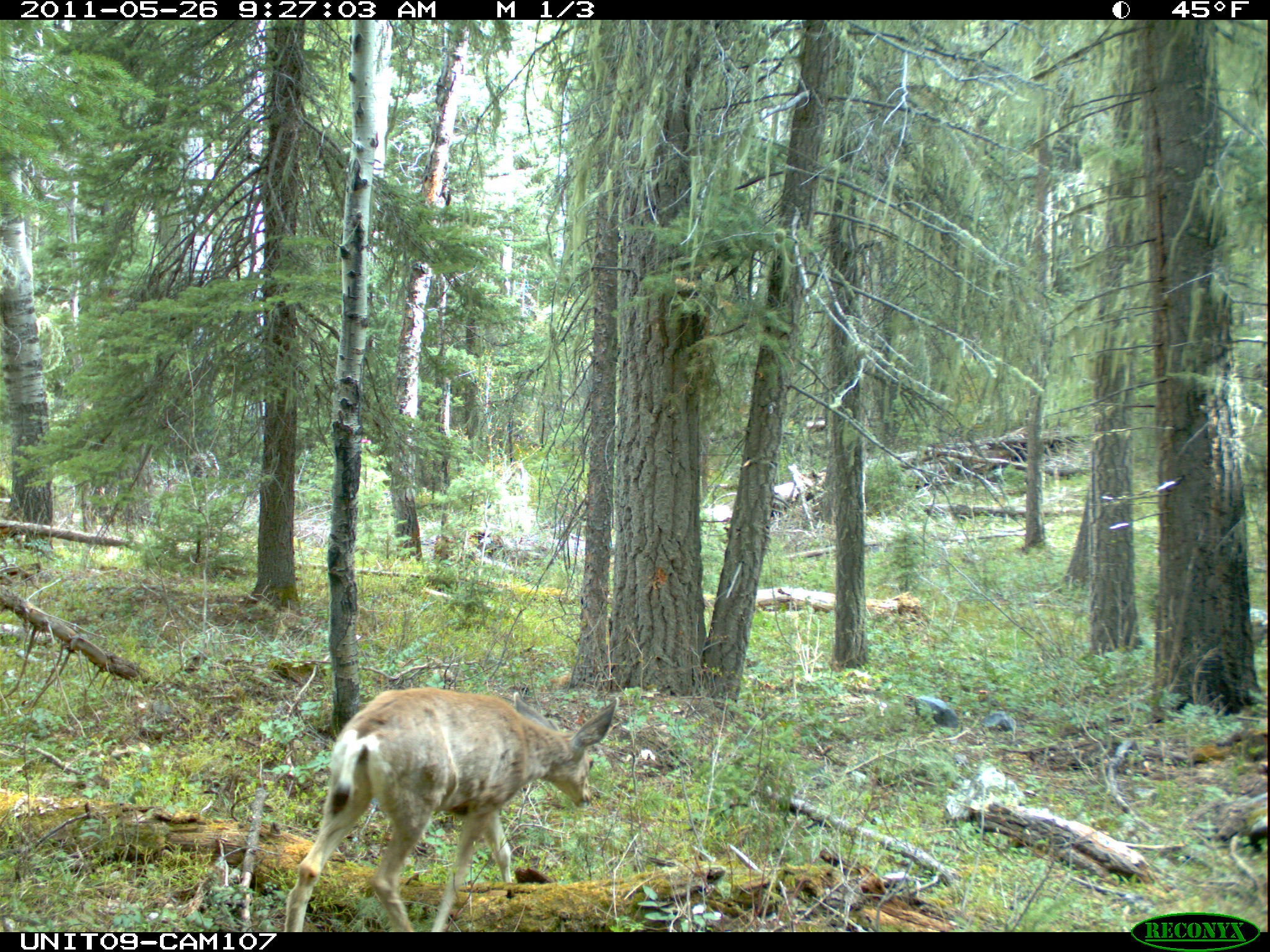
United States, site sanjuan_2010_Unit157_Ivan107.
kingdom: Animalia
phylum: Chordata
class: Mammalia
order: Artiodactyla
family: Cervidae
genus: Odocoileus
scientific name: Odocoileus hemionus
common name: mule deer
Odocoileus hemionus (mule deer).